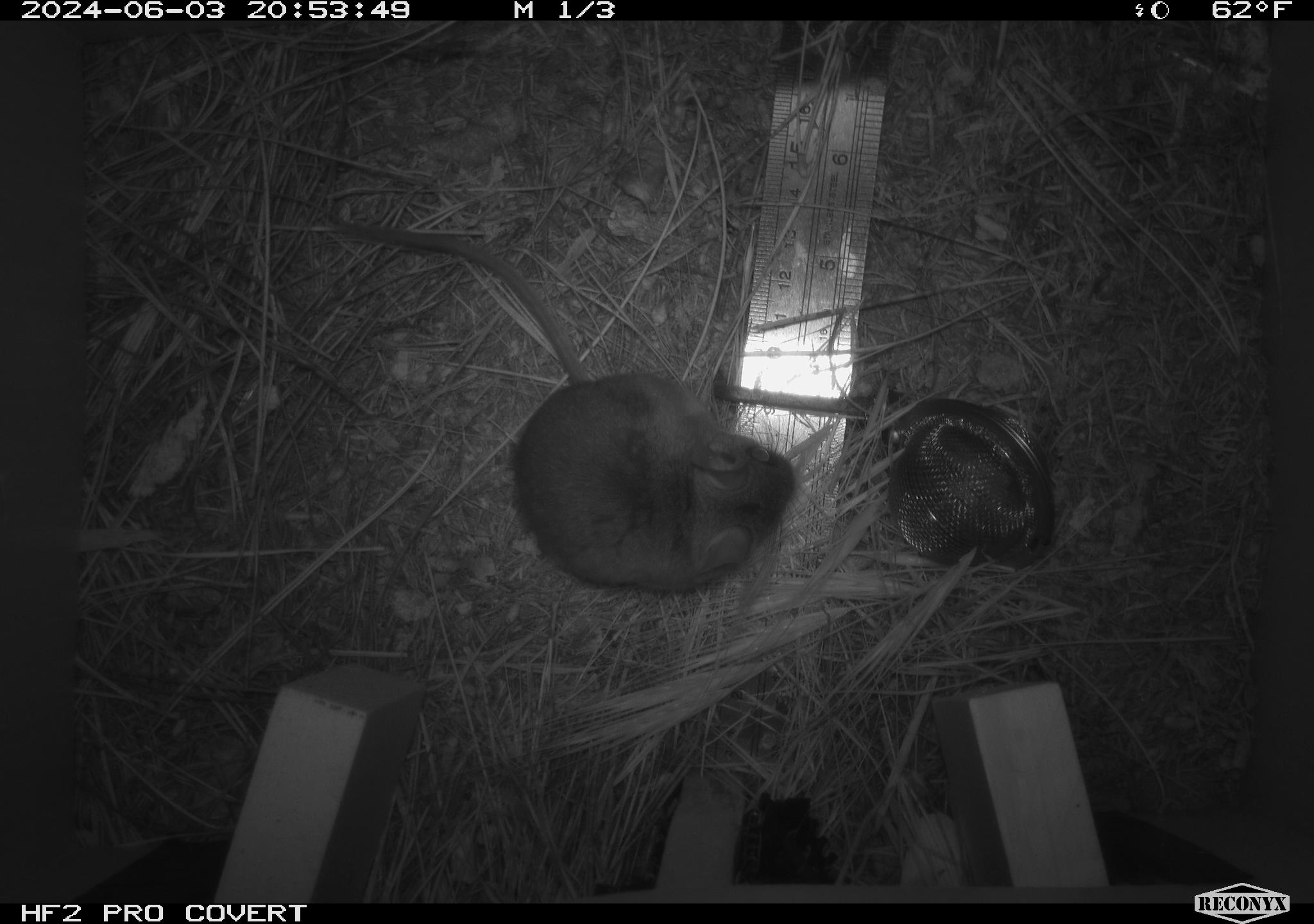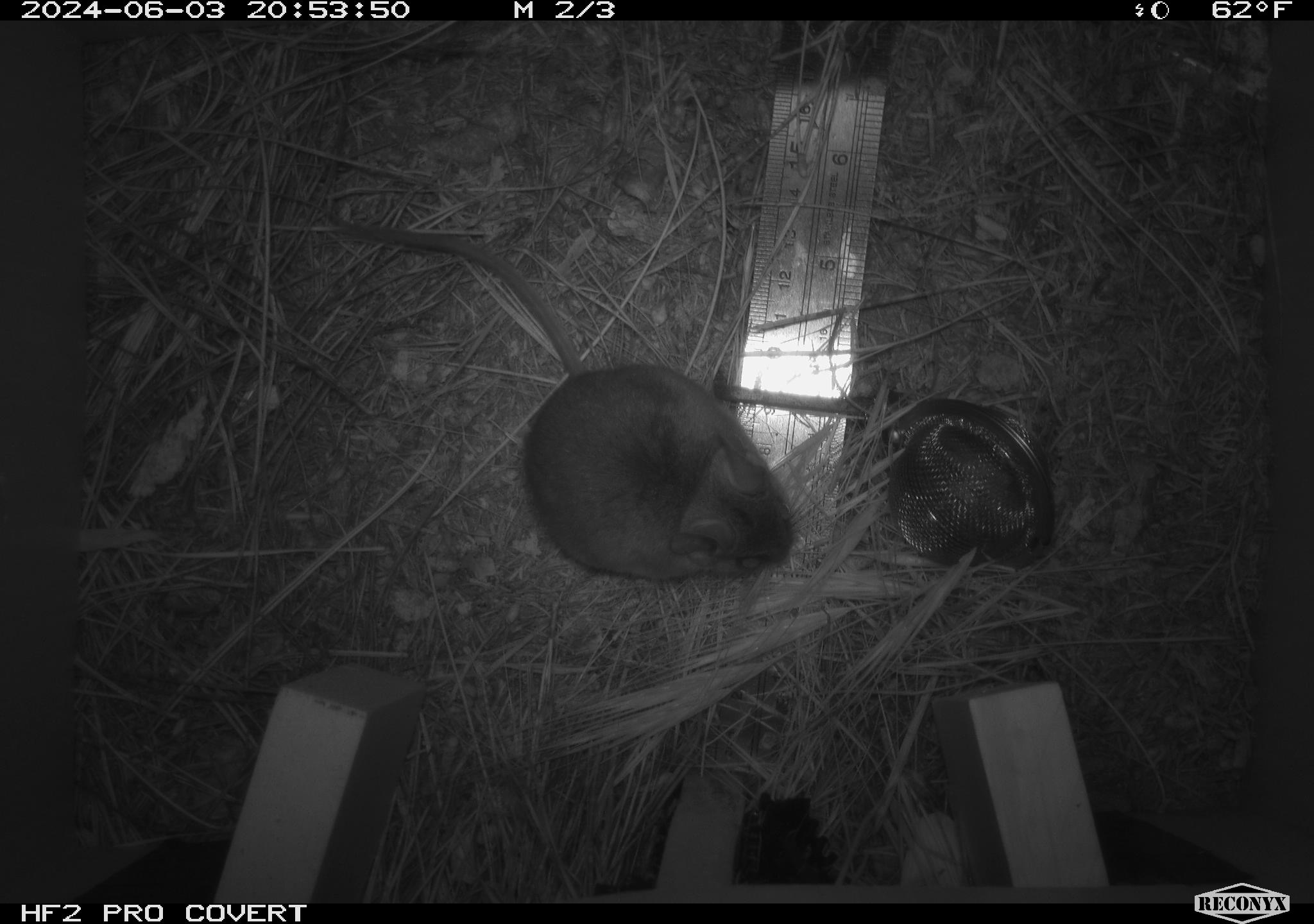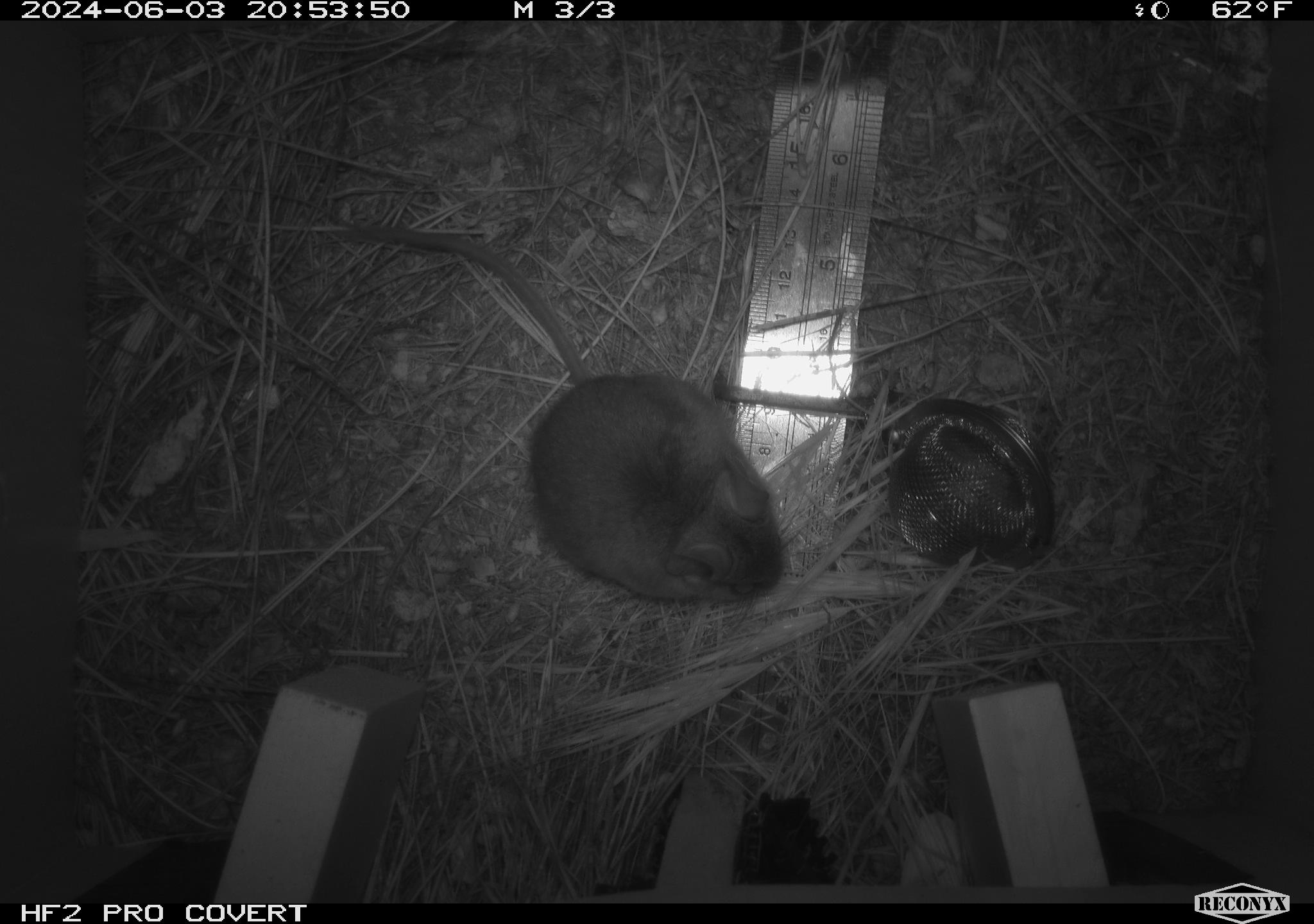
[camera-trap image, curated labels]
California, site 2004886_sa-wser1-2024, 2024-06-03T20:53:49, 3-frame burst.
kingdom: Animalia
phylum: Chordata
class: Mammalia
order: Rodentia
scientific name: Rodentia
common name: mouse species